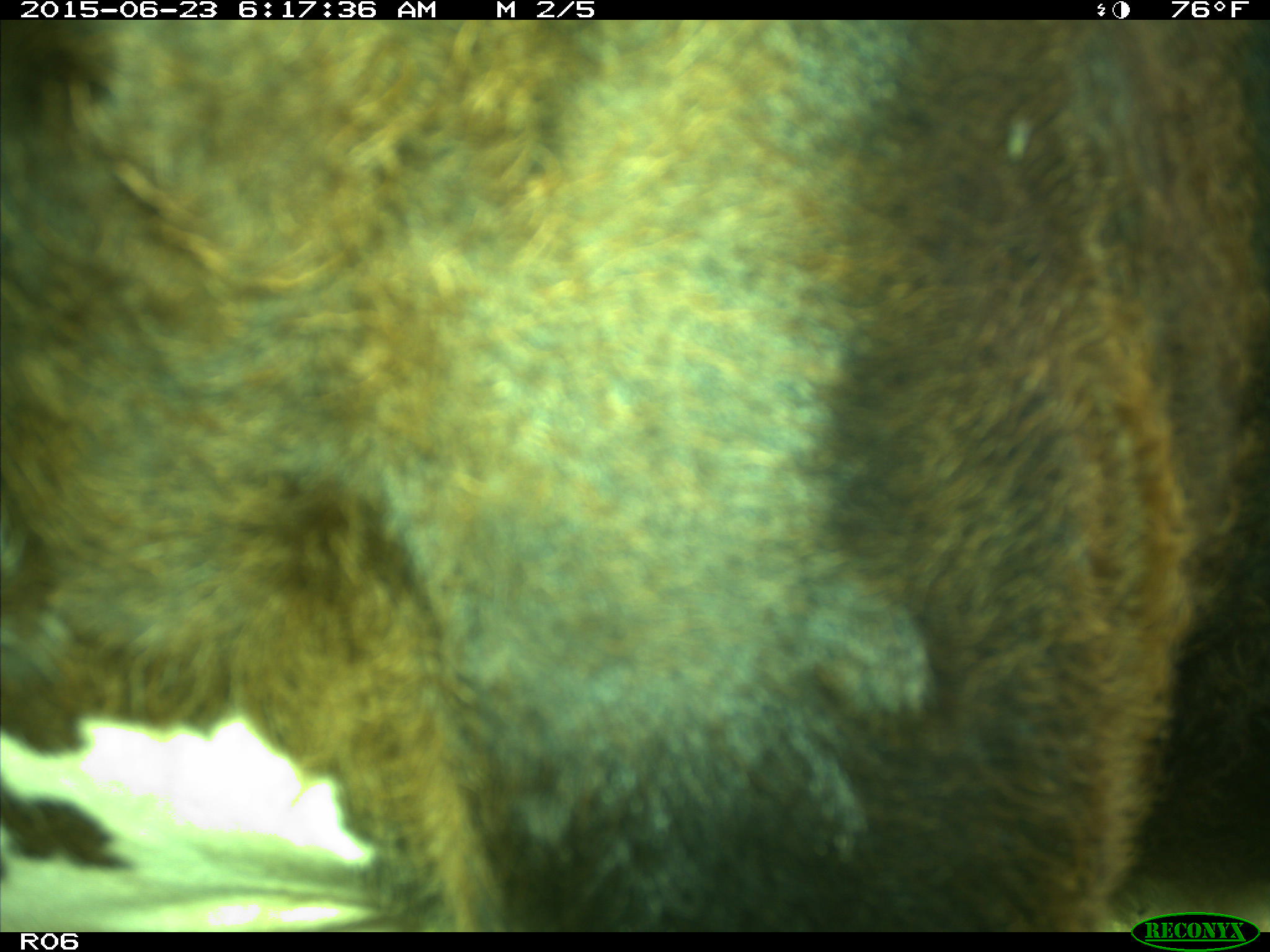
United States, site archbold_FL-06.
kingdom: Animalia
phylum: Chordata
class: Mammalia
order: Artiodactyla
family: Bovidae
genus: Bos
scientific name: Bos taurus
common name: domestic cow